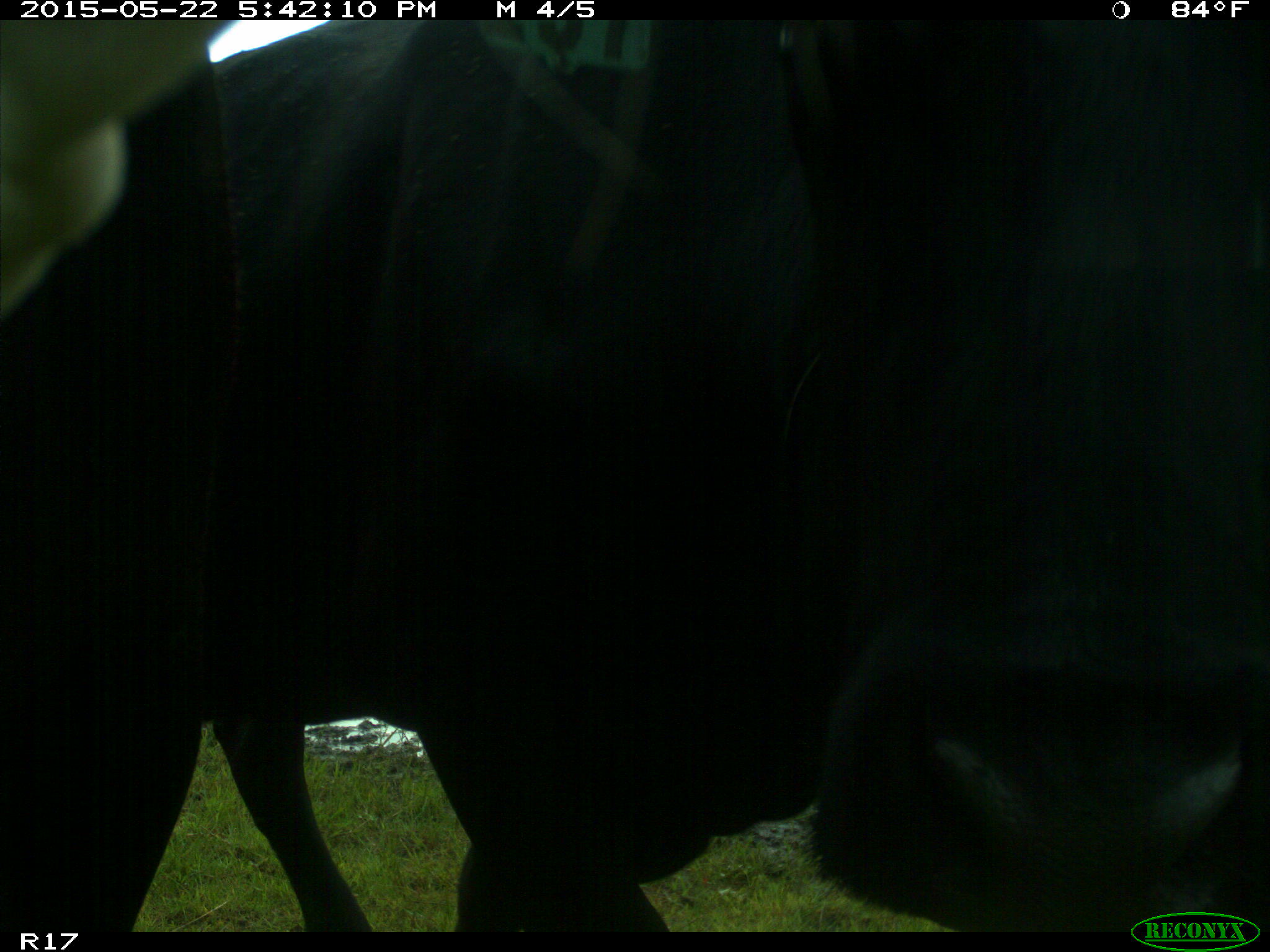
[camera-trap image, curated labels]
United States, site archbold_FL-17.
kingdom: Animalia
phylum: Chordata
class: Mammalia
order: Artiodactyla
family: Bovidae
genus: Bos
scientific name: Bos taurus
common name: domestic cow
Bos taurus (domestic cow).